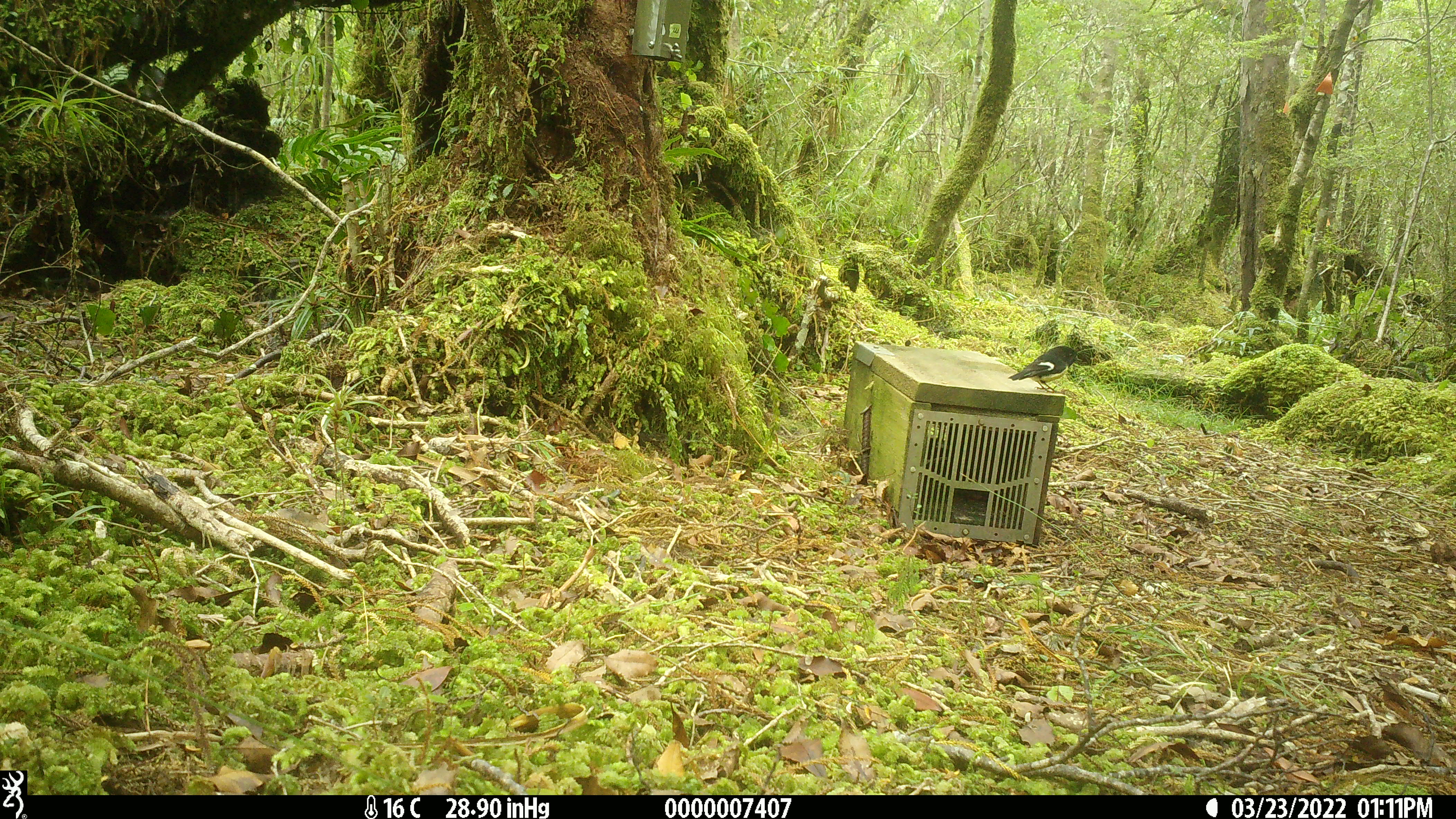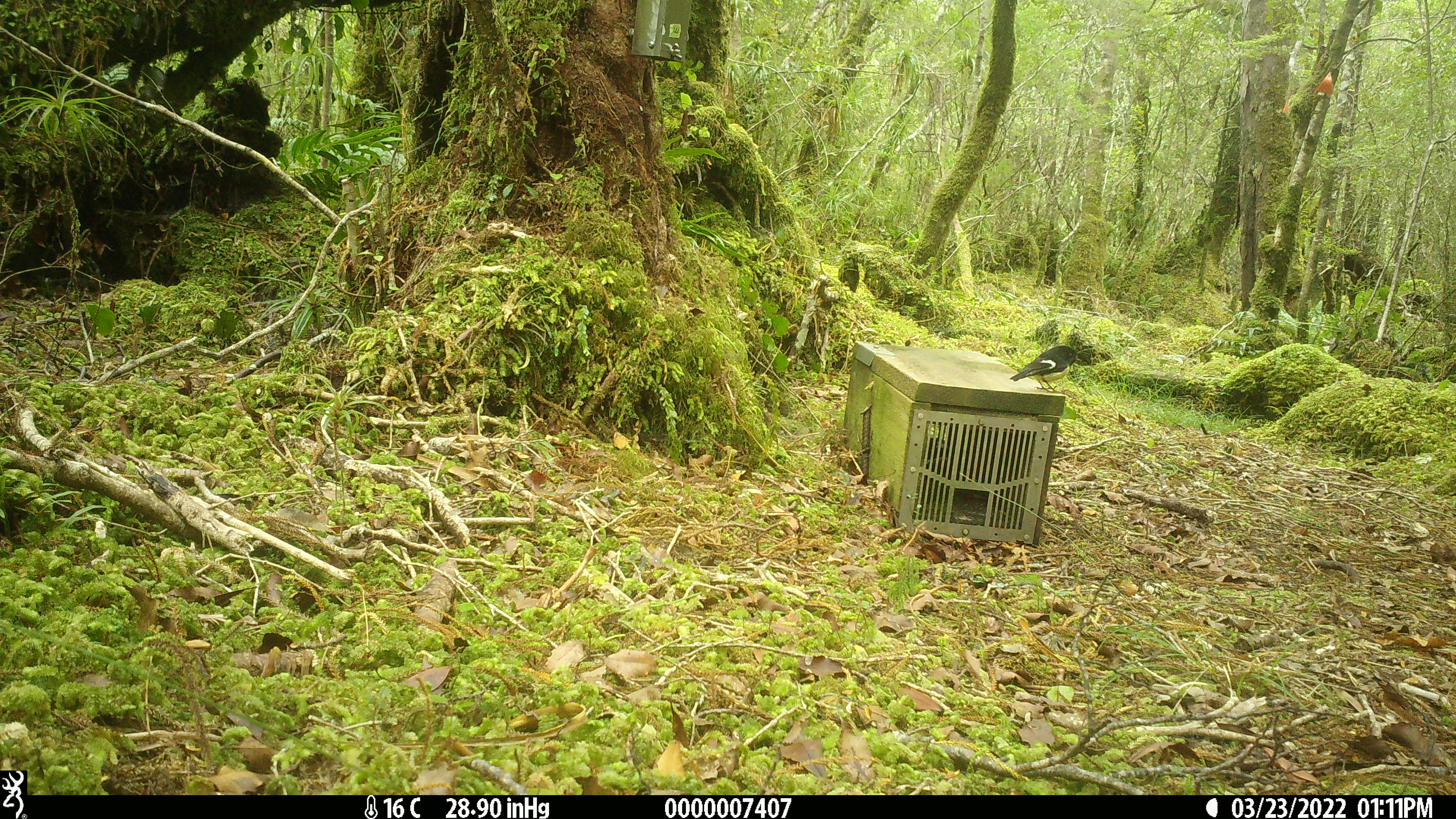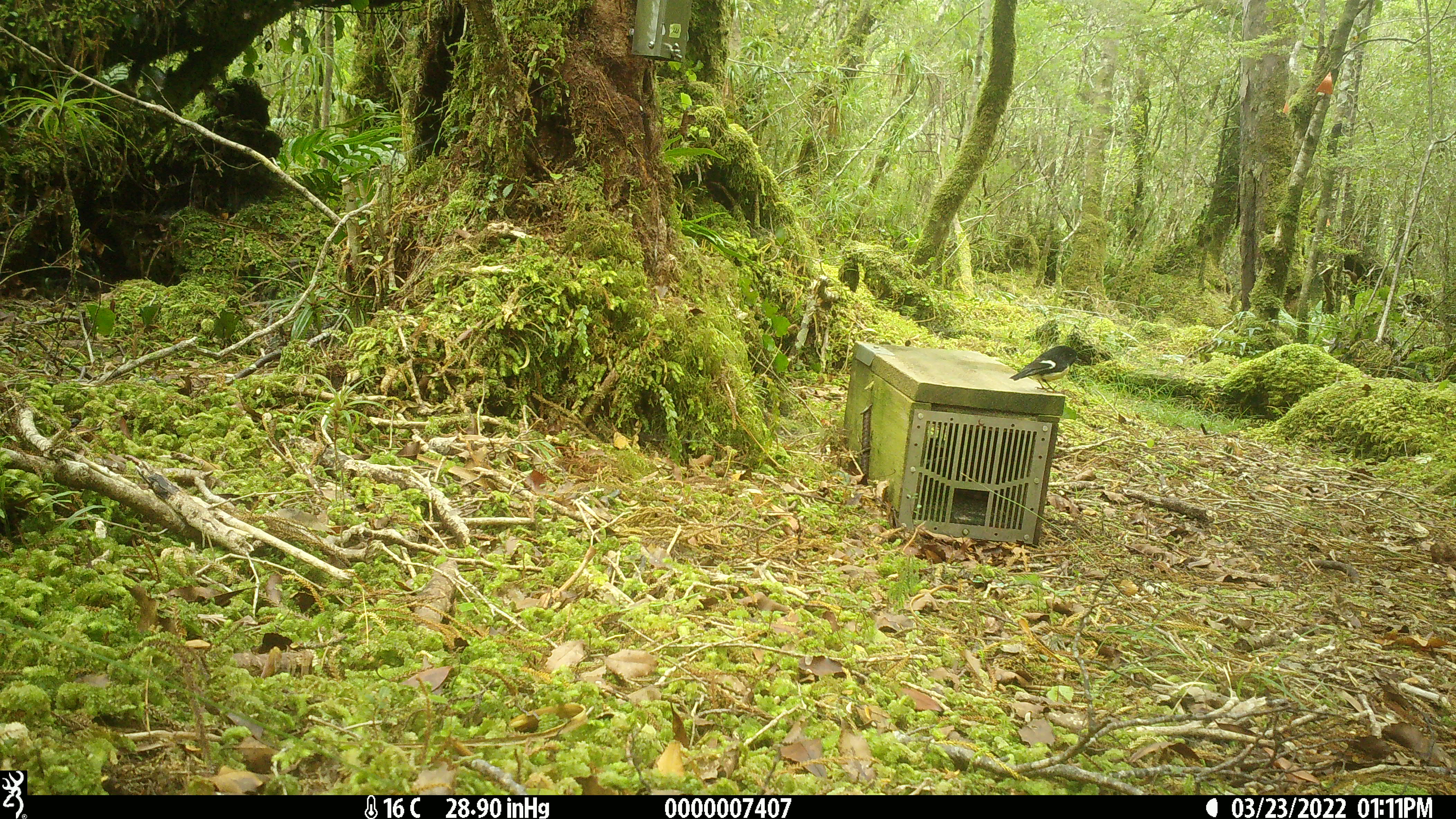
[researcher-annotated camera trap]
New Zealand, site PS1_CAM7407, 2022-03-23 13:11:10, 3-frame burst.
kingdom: Animalia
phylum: Chordata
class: Aves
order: Passeriformes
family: Petroicidae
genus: Petroica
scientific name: Petroica macrocephala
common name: tomtit